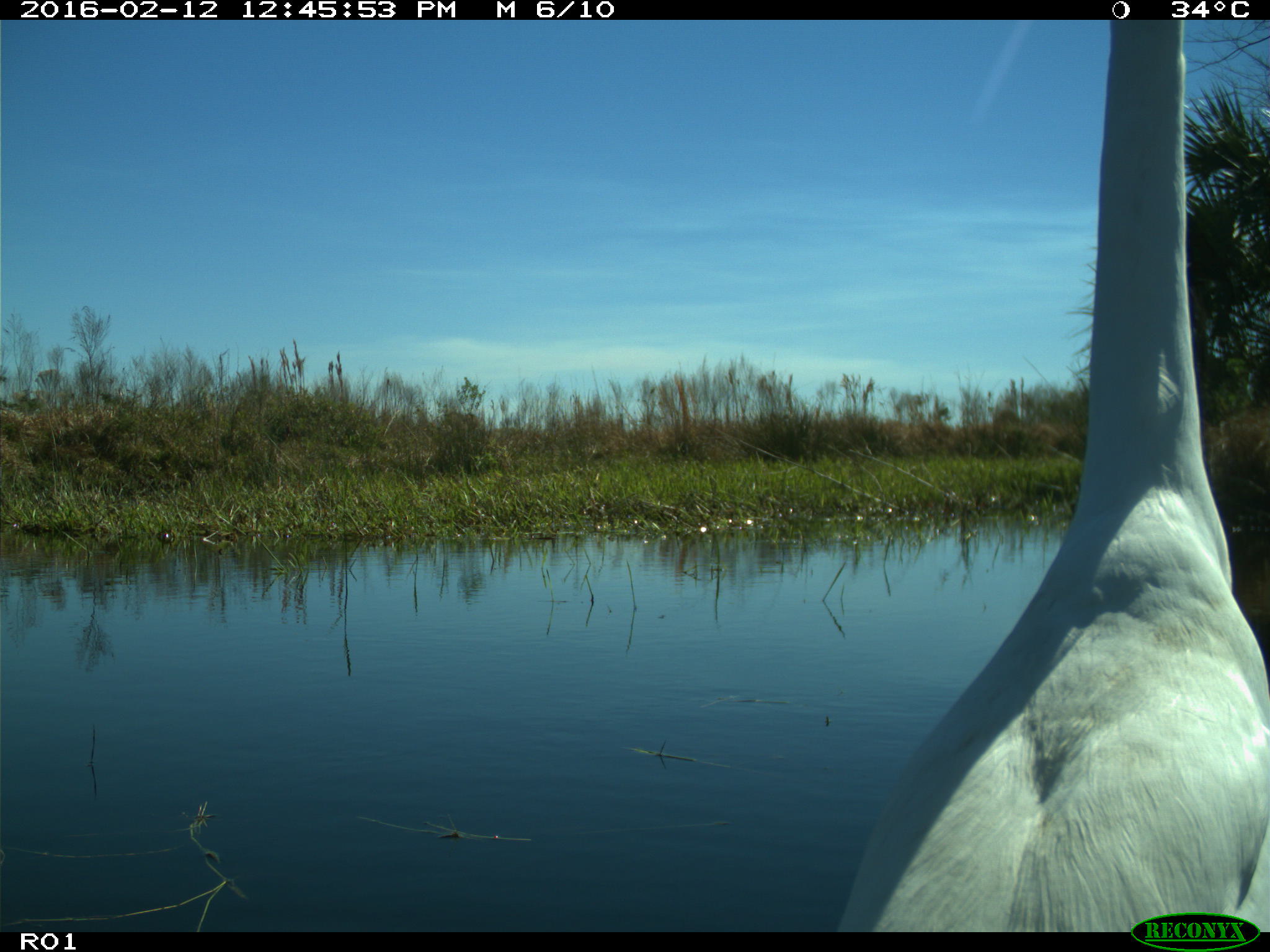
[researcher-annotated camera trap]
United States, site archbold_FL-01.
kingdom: Animalia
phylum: Chordata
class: Aves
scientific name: Aves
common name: birds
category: unidentified bird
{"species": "unidentified bird (birds) (Aves)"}